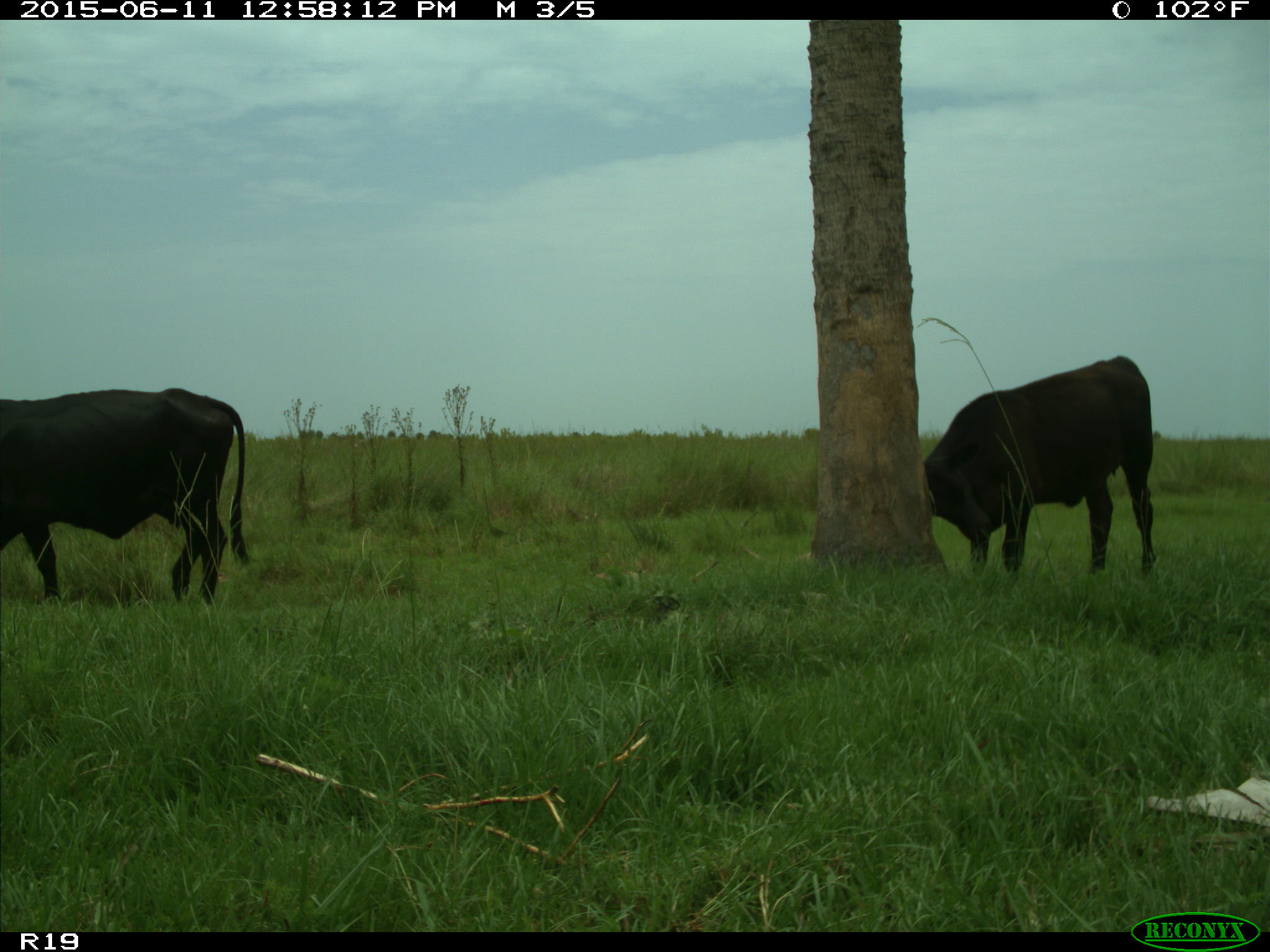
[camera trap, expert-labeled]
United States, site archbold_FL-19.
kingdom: Animalia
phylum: Chordata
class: Mammalia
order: Artiodactyla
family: Bovidae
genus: Bos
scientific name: Bos taurus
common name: domestic cow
Bos taurus (domestic cow).